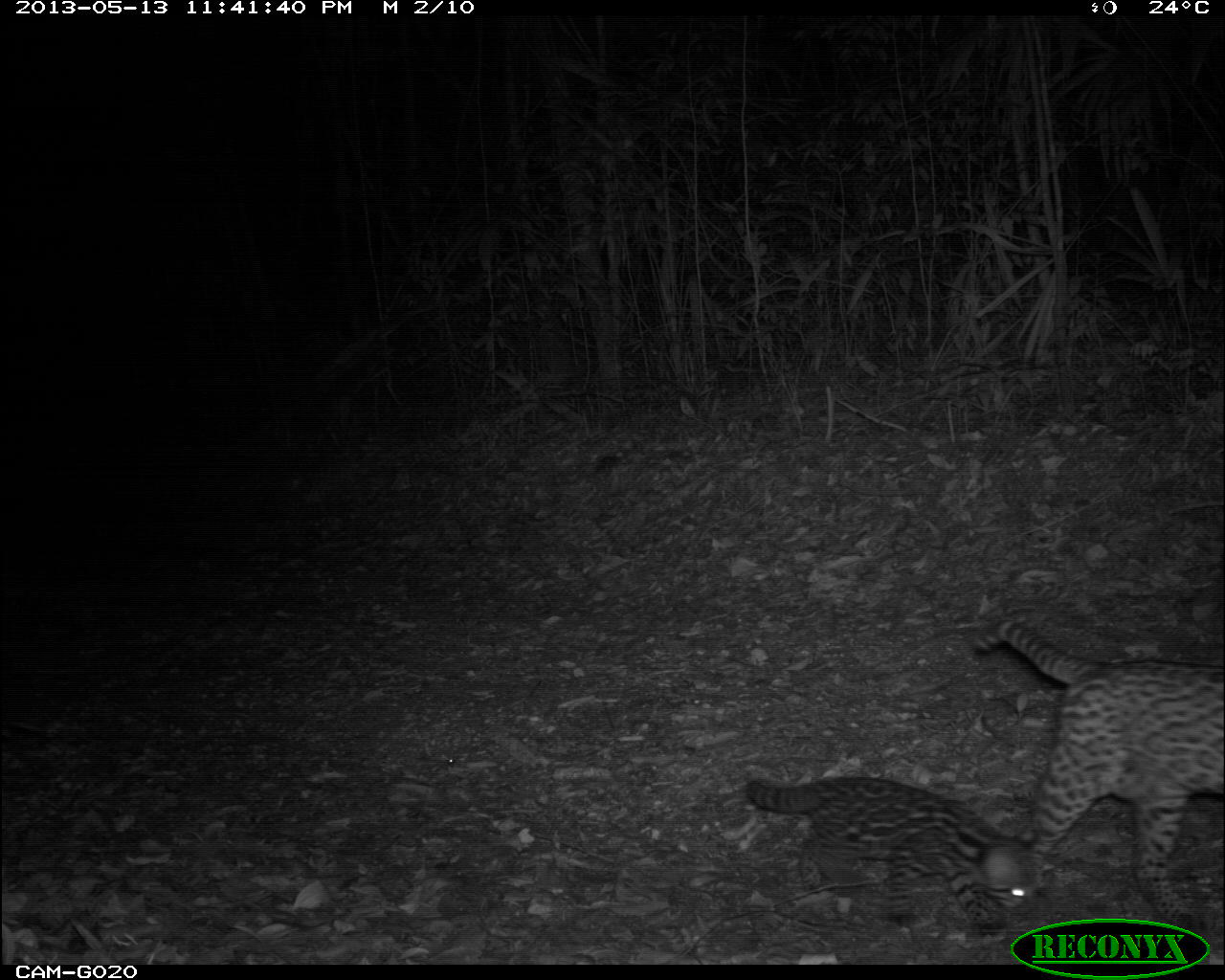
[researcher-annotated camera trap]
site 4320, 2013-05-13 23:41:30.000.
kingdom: Animalia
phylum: Chordata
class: Mammalia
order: Carnivora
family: Felidae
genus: Leopardus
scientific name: Leopardus pardalis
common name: ocelot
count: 2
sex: female